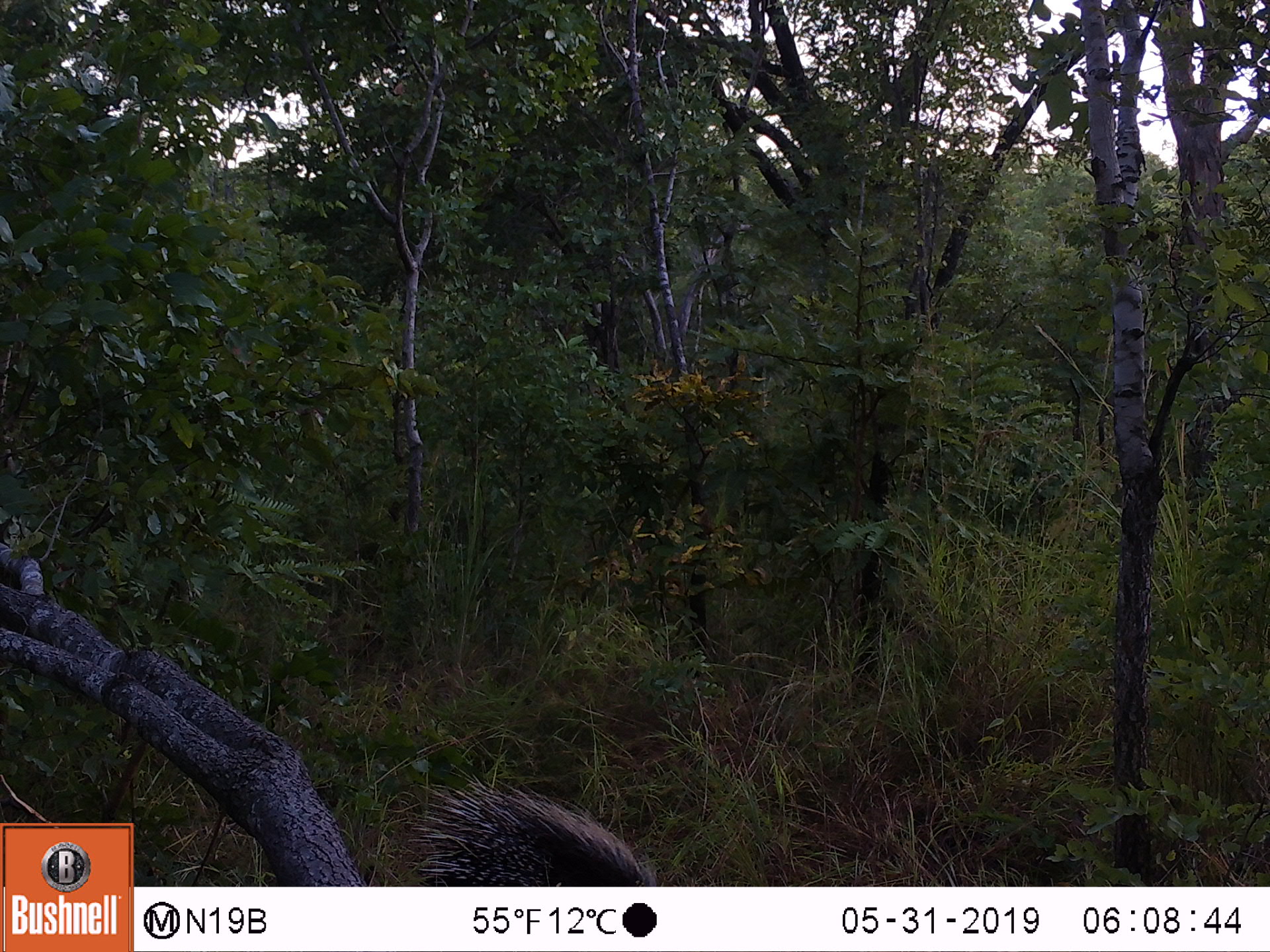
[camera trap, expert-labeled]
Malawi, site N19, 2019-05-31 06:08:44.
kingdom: Animalia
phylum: Chordata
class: Mammalia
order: Rodentia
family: Hystricidae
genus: Hystrix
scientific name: Hystrix africaeaustralis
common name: cape porcupine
Cape porcupine (Hystrix africaeaustralis), count 1.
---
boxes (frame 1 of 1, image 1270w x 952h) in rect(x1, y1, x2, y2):
cape porcupine: rect(384, 766, 663, 883)